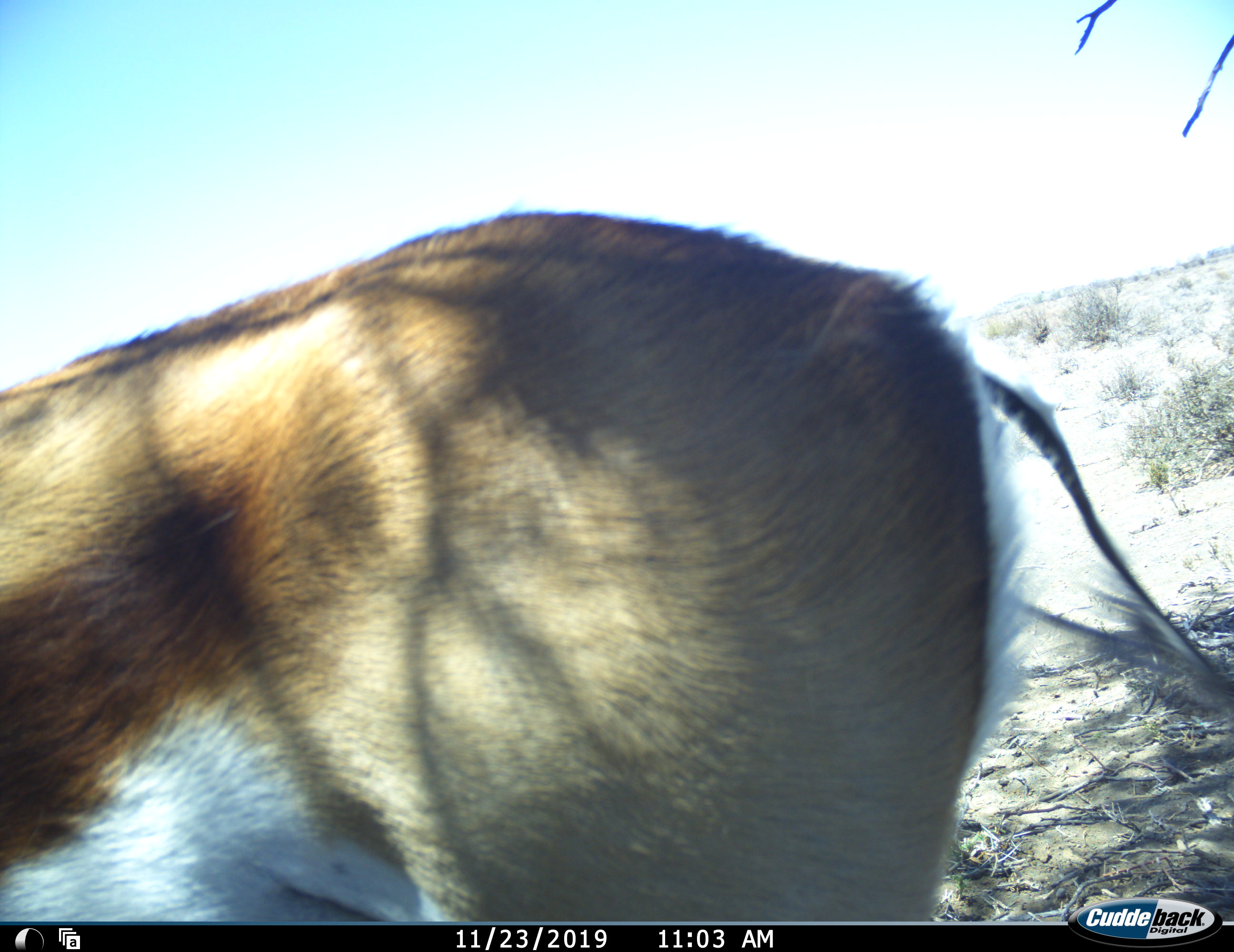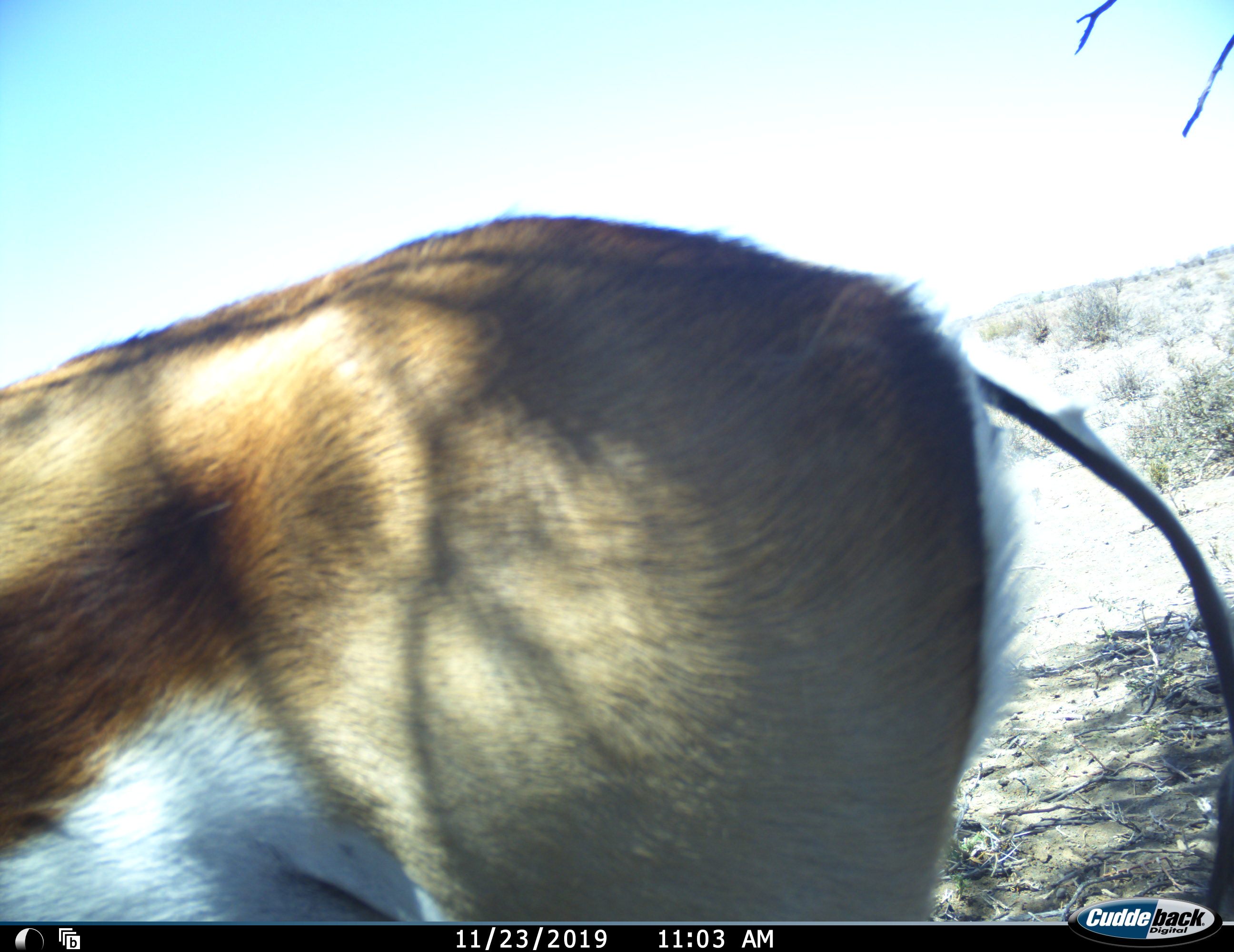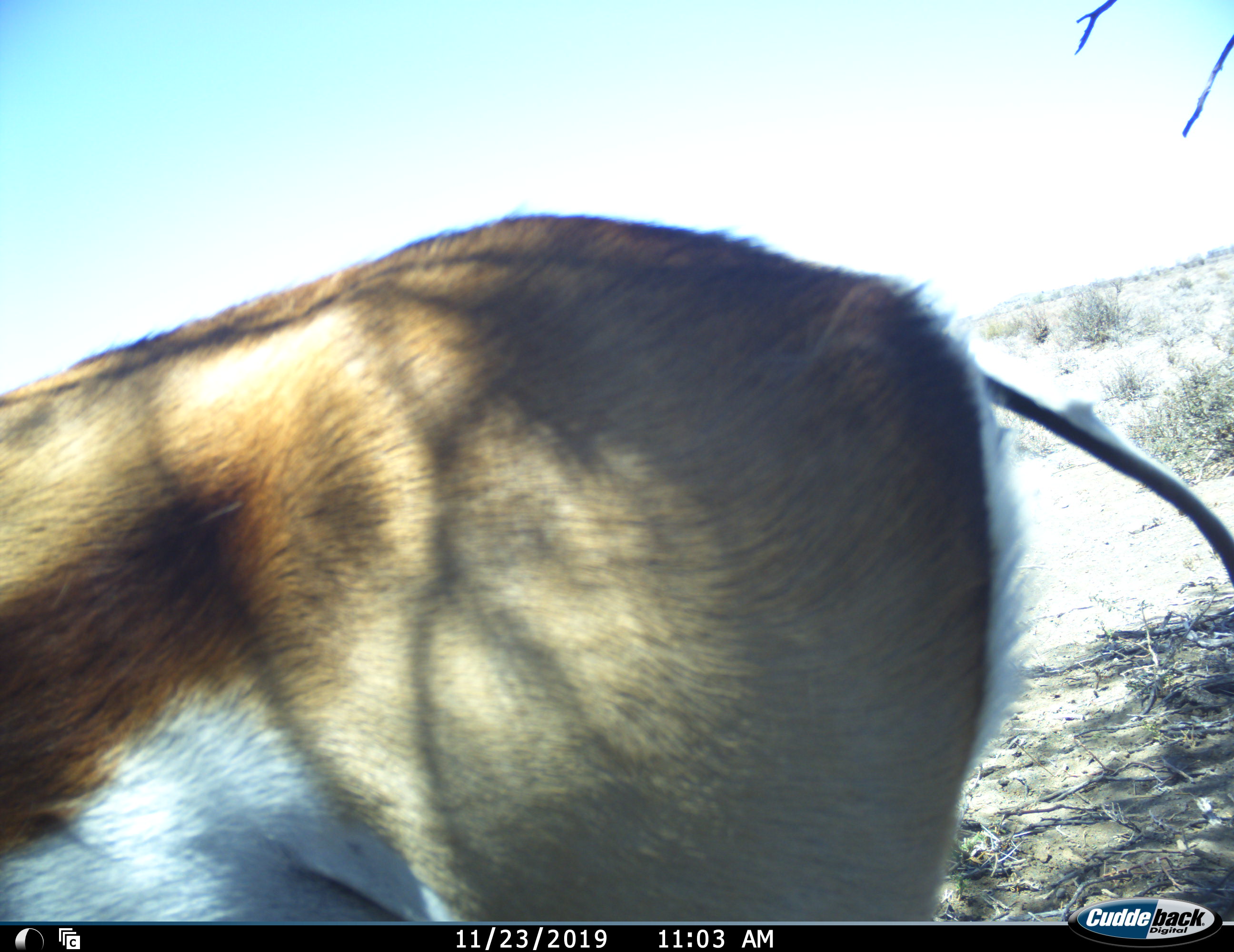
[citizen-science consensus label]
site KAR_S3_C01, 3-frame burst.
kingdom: Animalia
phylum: Chordata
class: Mammalia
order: Artiodactyla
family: Bovidae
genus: Antidorcas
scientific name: Antidorcas marsupialis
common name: springbok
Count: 1.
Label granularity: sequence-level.